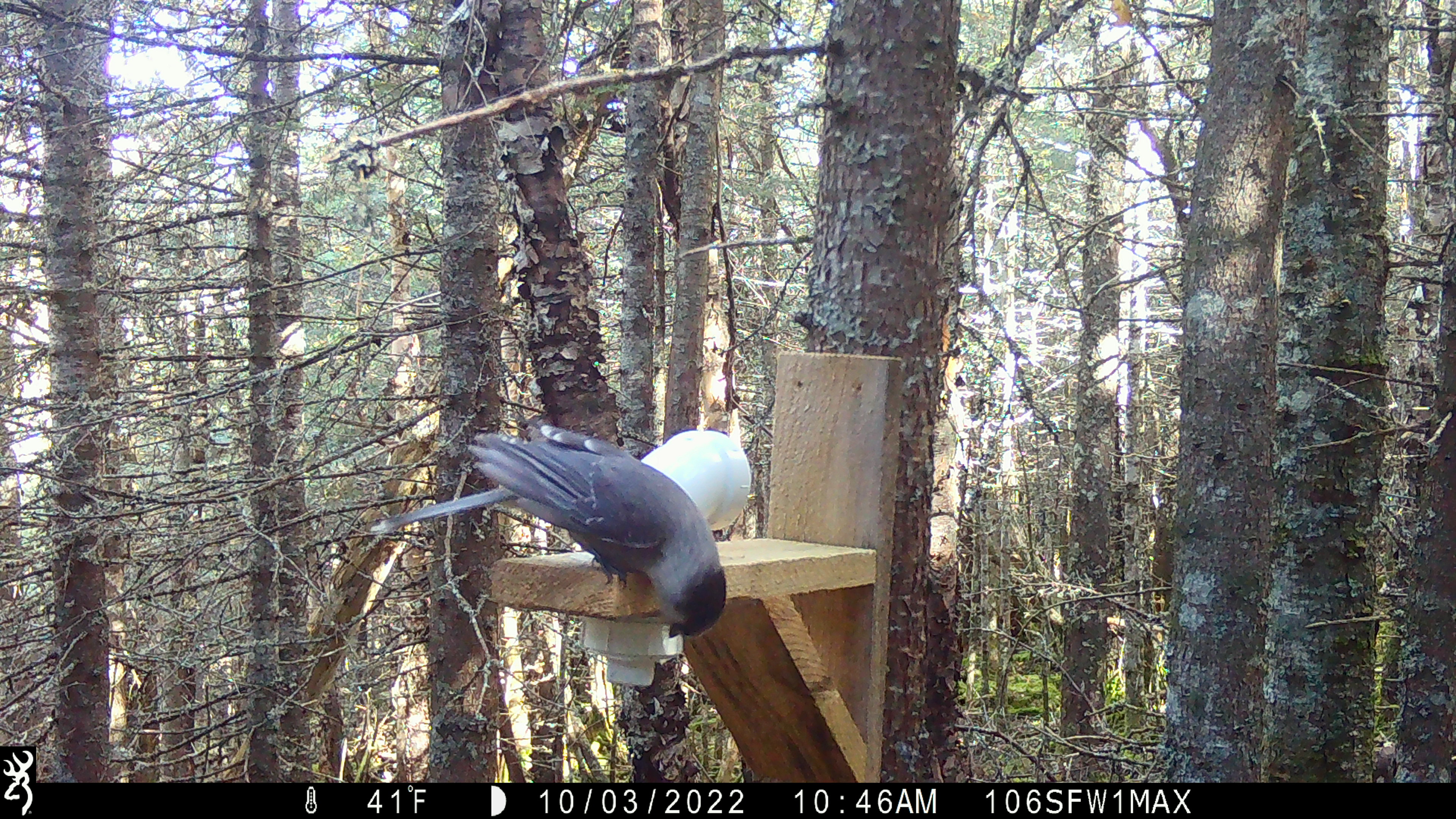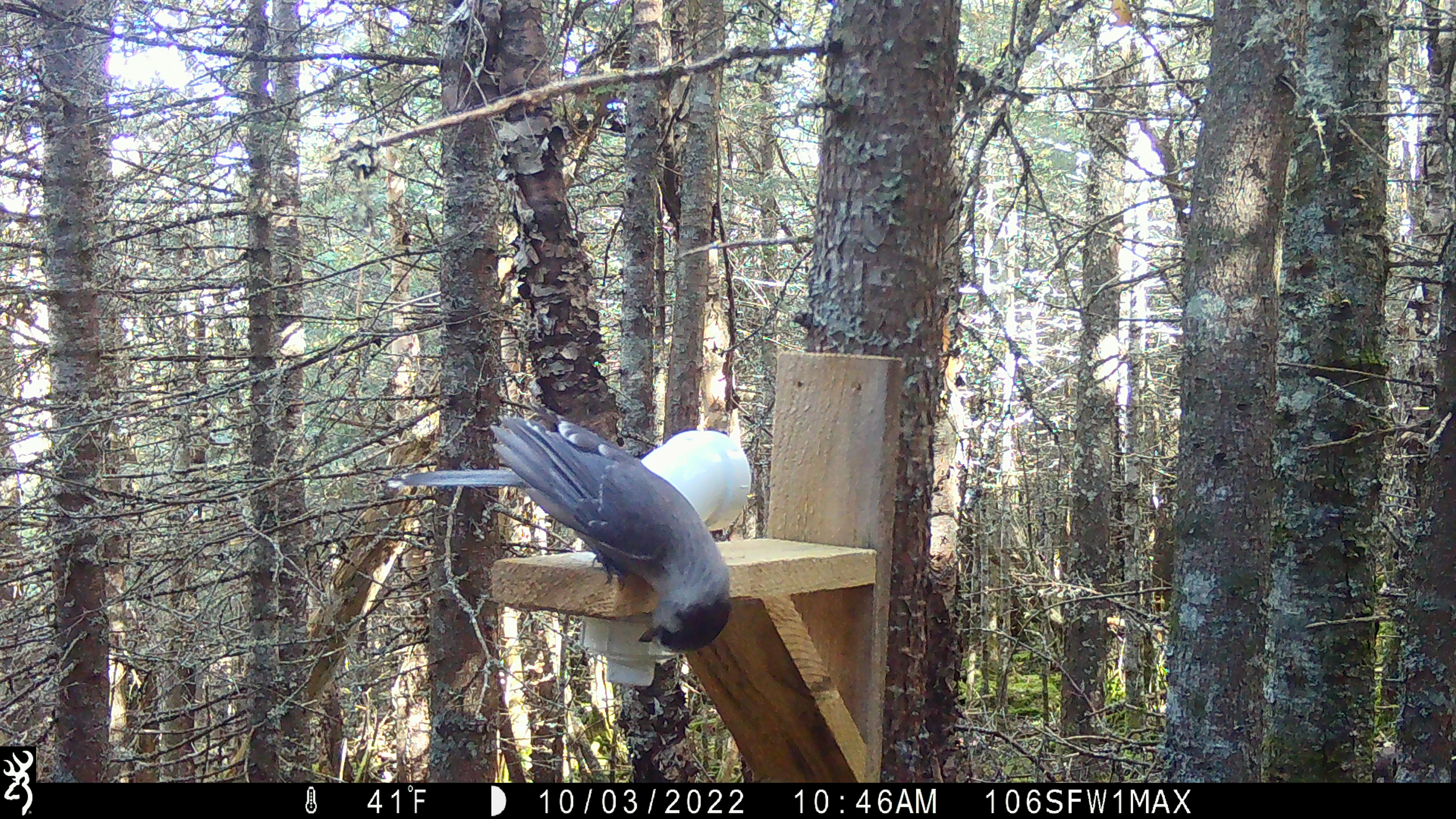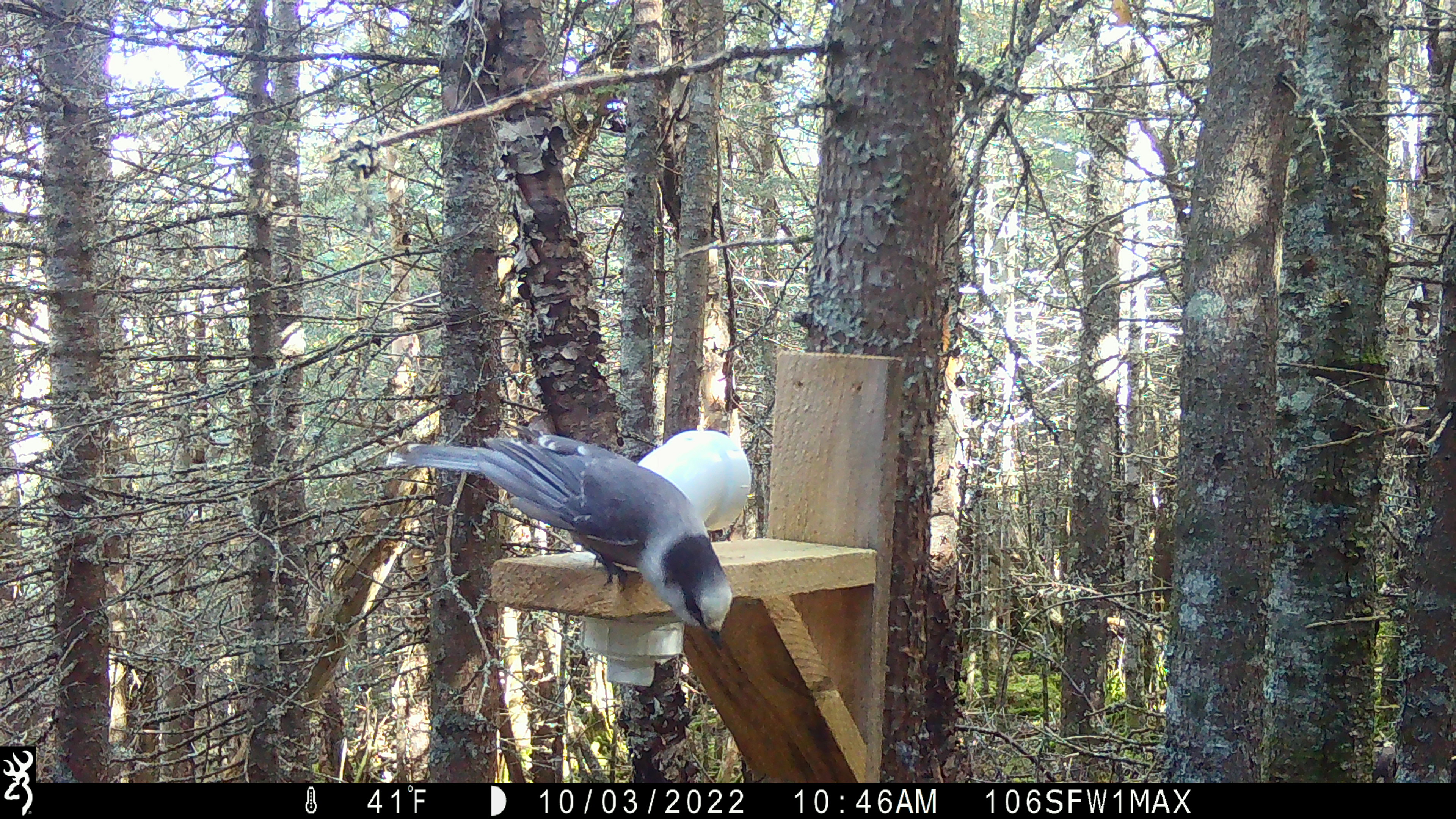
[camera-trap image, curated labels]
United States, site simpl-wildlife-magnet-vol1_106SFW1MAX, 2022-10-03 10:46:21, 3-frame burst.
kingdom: Animalia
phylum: Chordata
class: Aves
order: Passeriformes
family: Corvidae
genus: Perisoreus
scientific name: Perisoreus canadensis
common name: canada jay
Canada jay (Perisoreus canadensis).